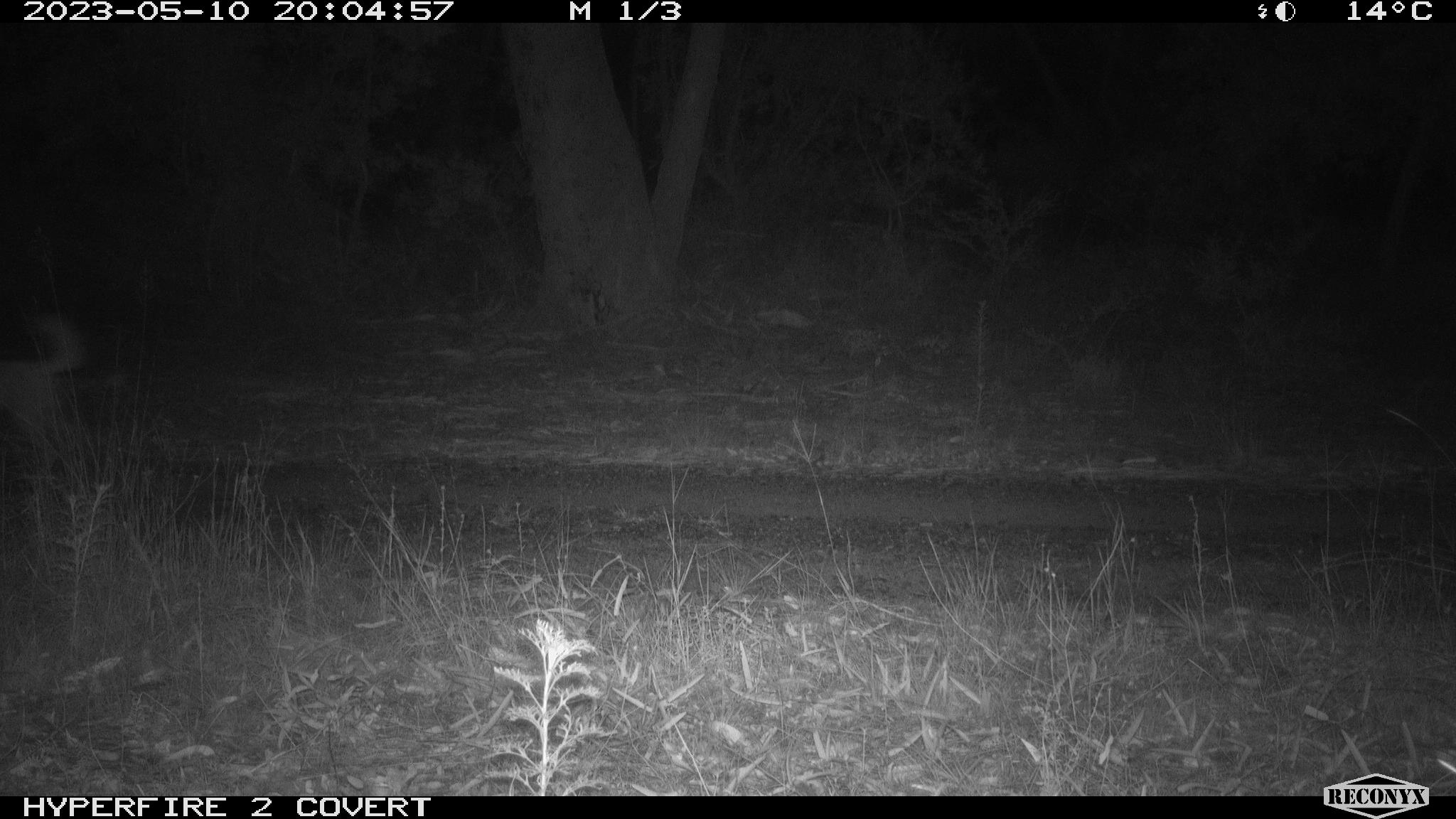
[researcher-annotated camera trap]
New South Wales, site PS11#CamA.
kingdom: Animalia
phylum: Chordata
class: Mammalia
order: Carnivora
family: Canidae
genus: Canis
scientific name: Canis familiaris dingo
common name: dingo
Dingo (Canis familiaris dingo).